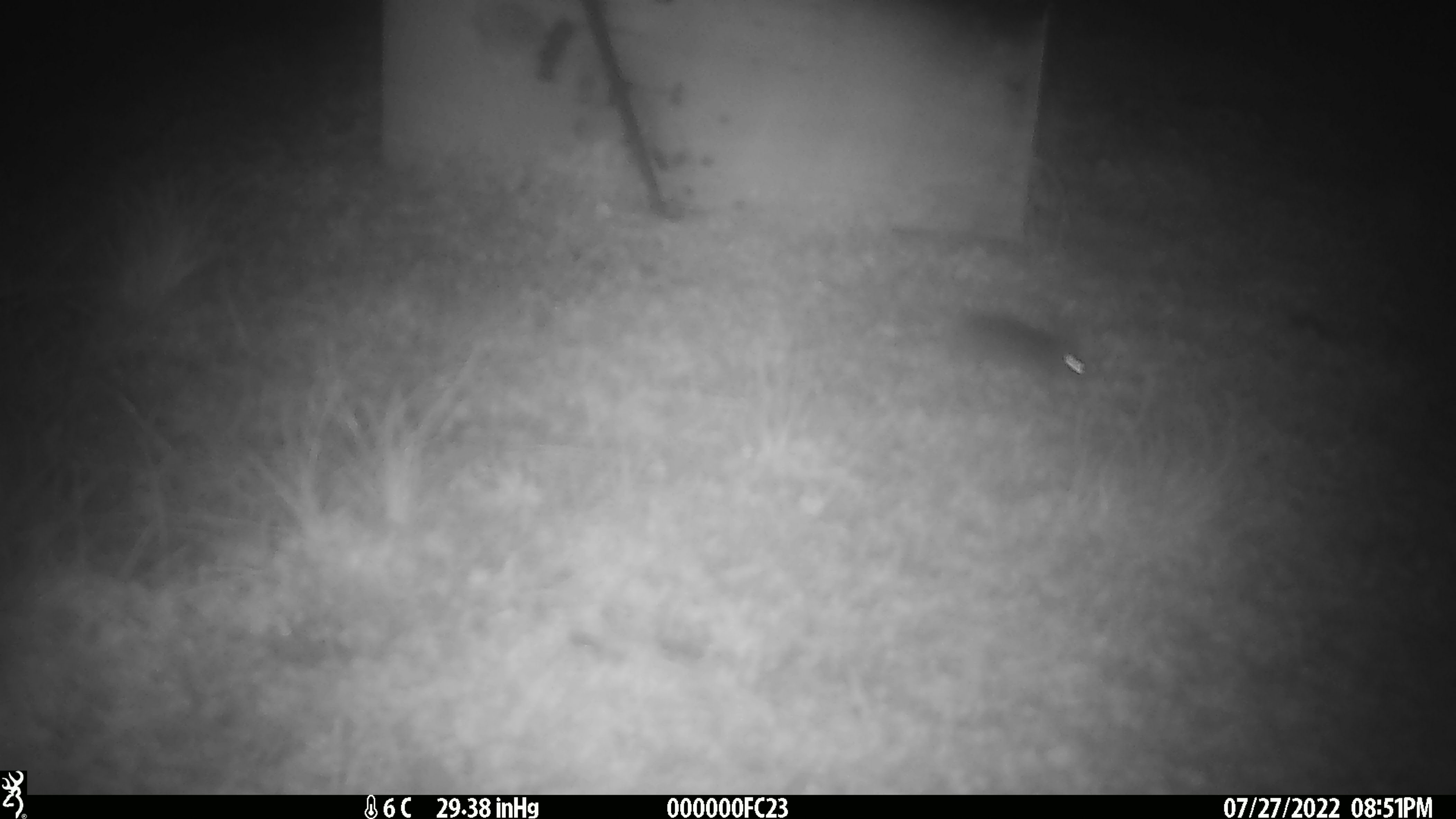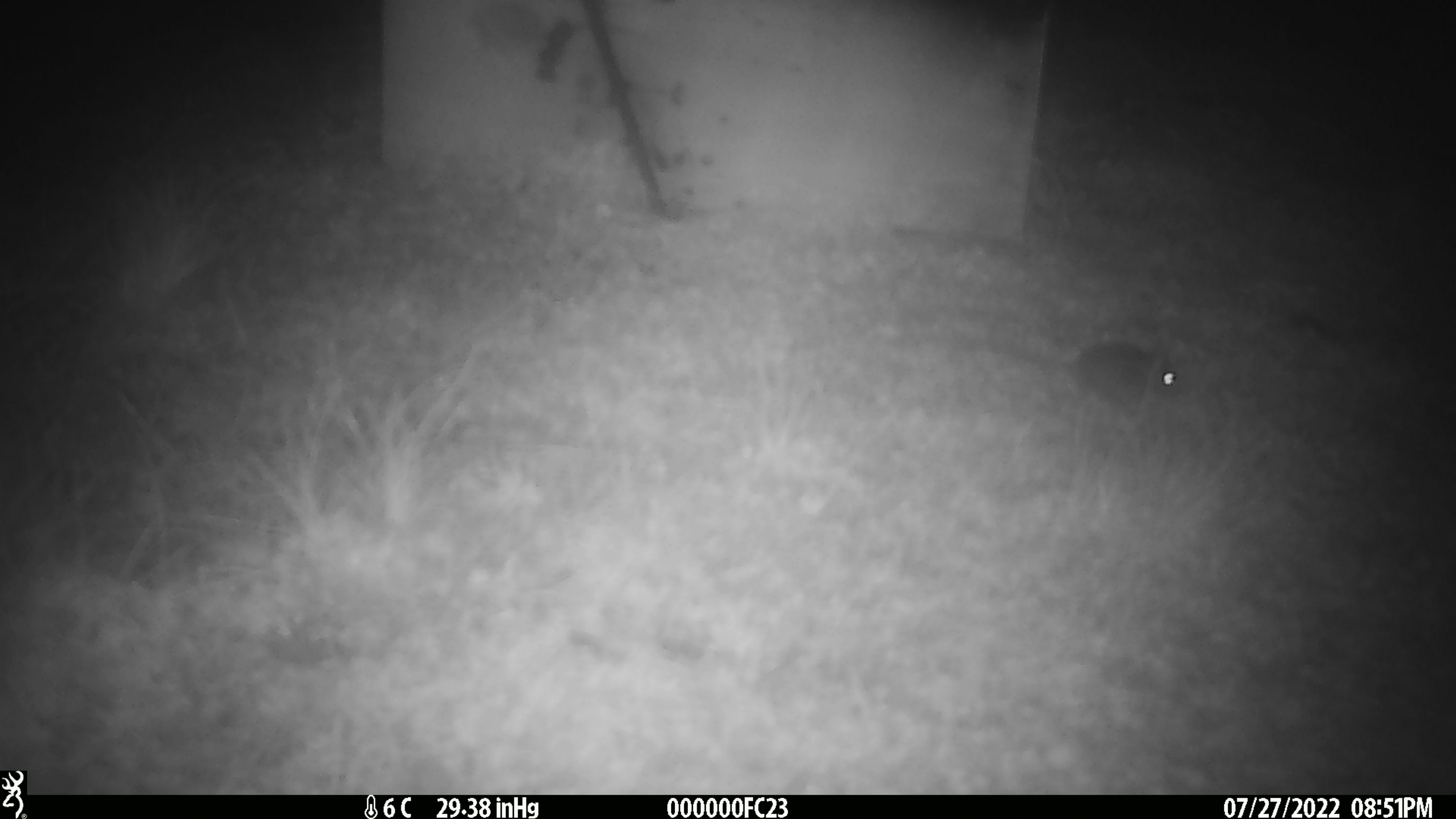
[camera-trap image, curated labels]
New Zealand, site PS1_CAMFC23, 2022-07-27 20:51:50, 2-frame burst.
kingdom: Animalia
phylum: Chordata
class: Mammalia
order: Rodentia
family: Muridae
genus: Mus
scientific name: Mus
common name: mouse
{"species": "mouse (Mus)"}